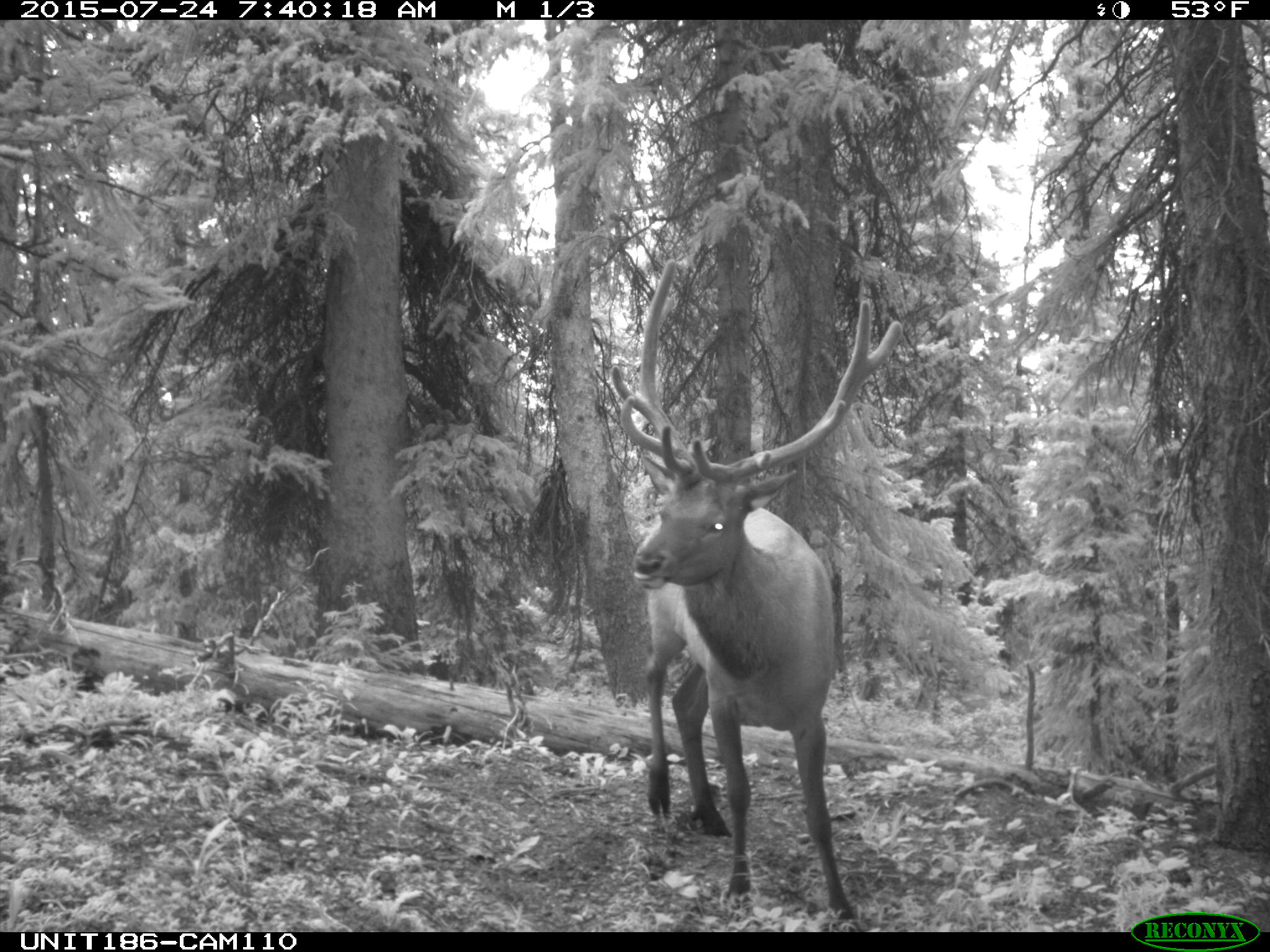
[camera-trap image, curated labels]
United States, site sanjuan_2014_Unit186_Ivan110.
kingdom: Animalia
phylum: Chordata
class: Mammalia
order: Artiodactyla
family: Cervidae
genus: Cervus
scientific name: Cervus elaphus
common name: red deer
Cervus elaphus (red deer).